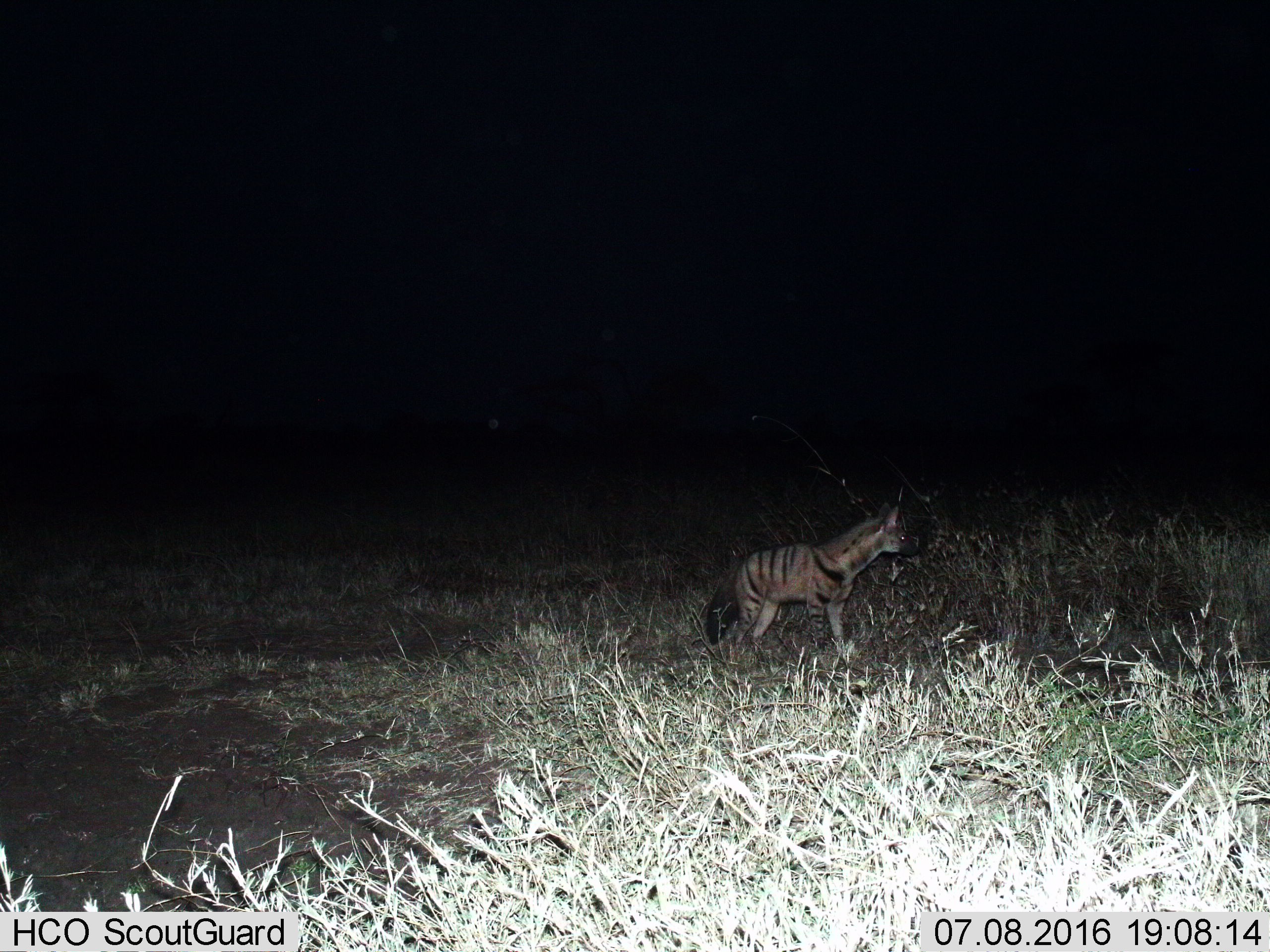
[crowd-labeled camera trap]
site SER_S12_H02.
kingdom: Animalia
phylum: Chordata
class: Mammalia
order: Carnivora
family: Hyaenidae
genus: Hyaena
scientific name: Hyaena hyaena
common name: striped hyena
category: hyenastriped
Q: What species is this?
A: Hyenastriped (striped hyena) (Hyaena hyaena).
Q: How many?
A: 1.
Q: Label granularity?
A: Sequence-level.